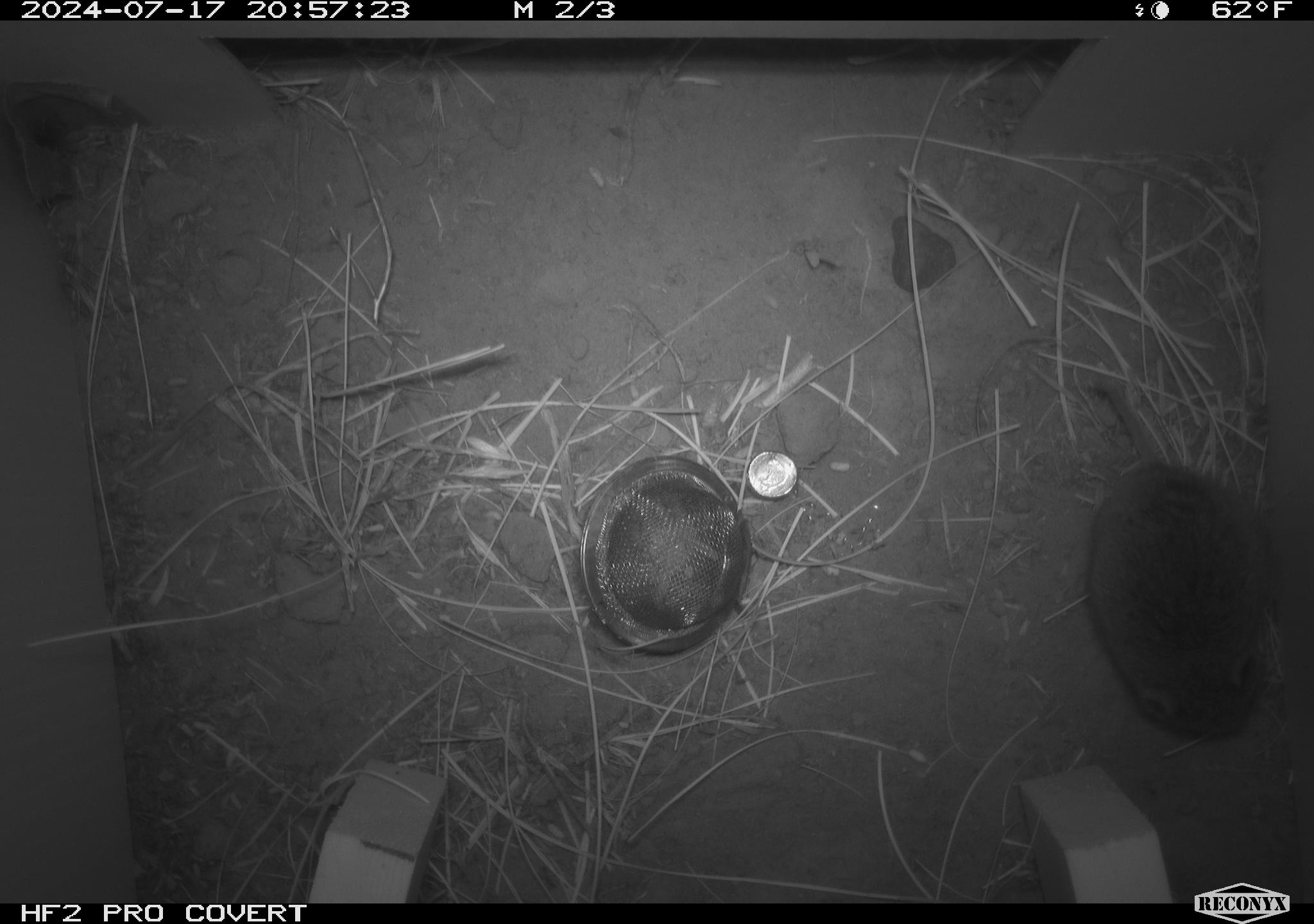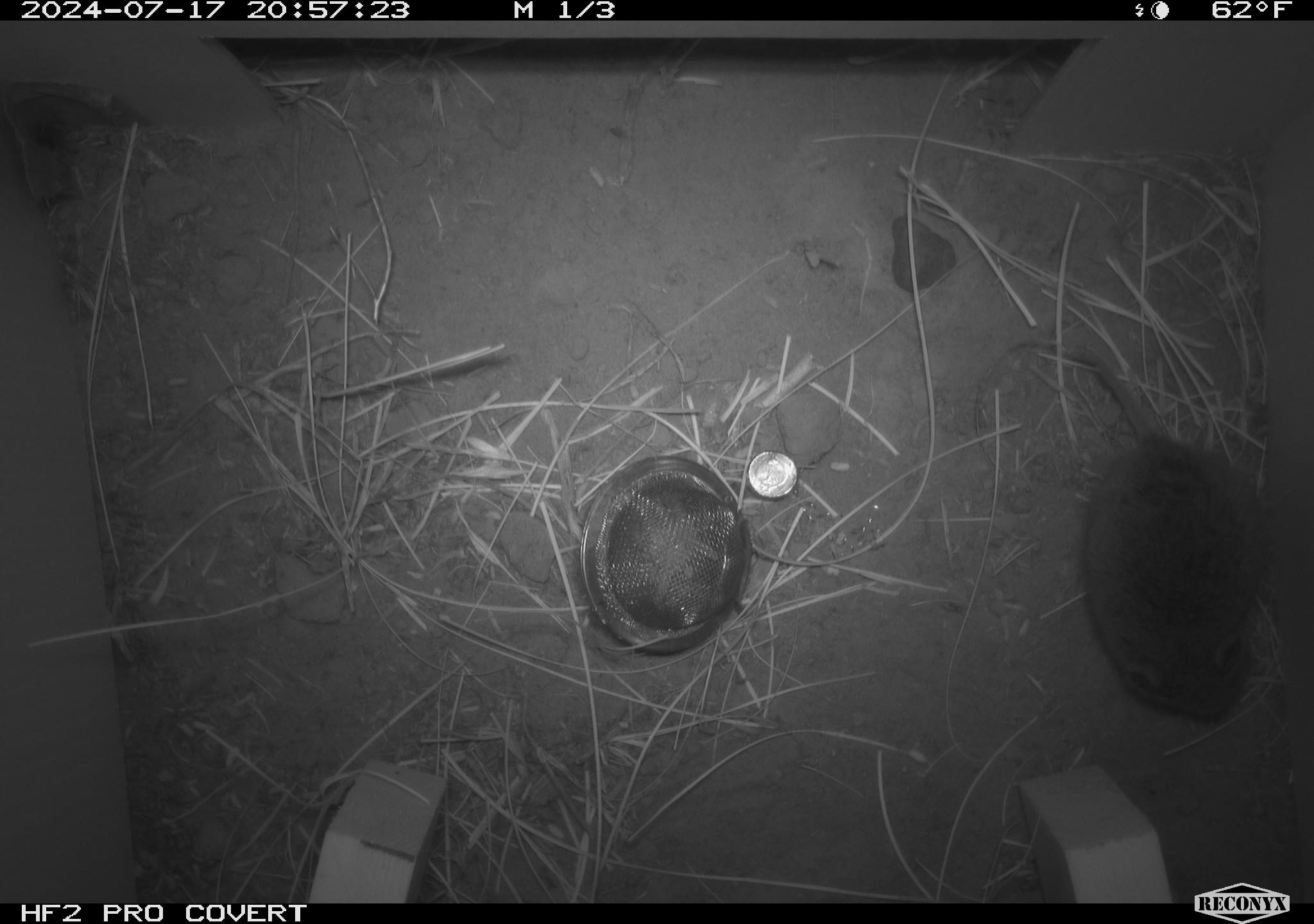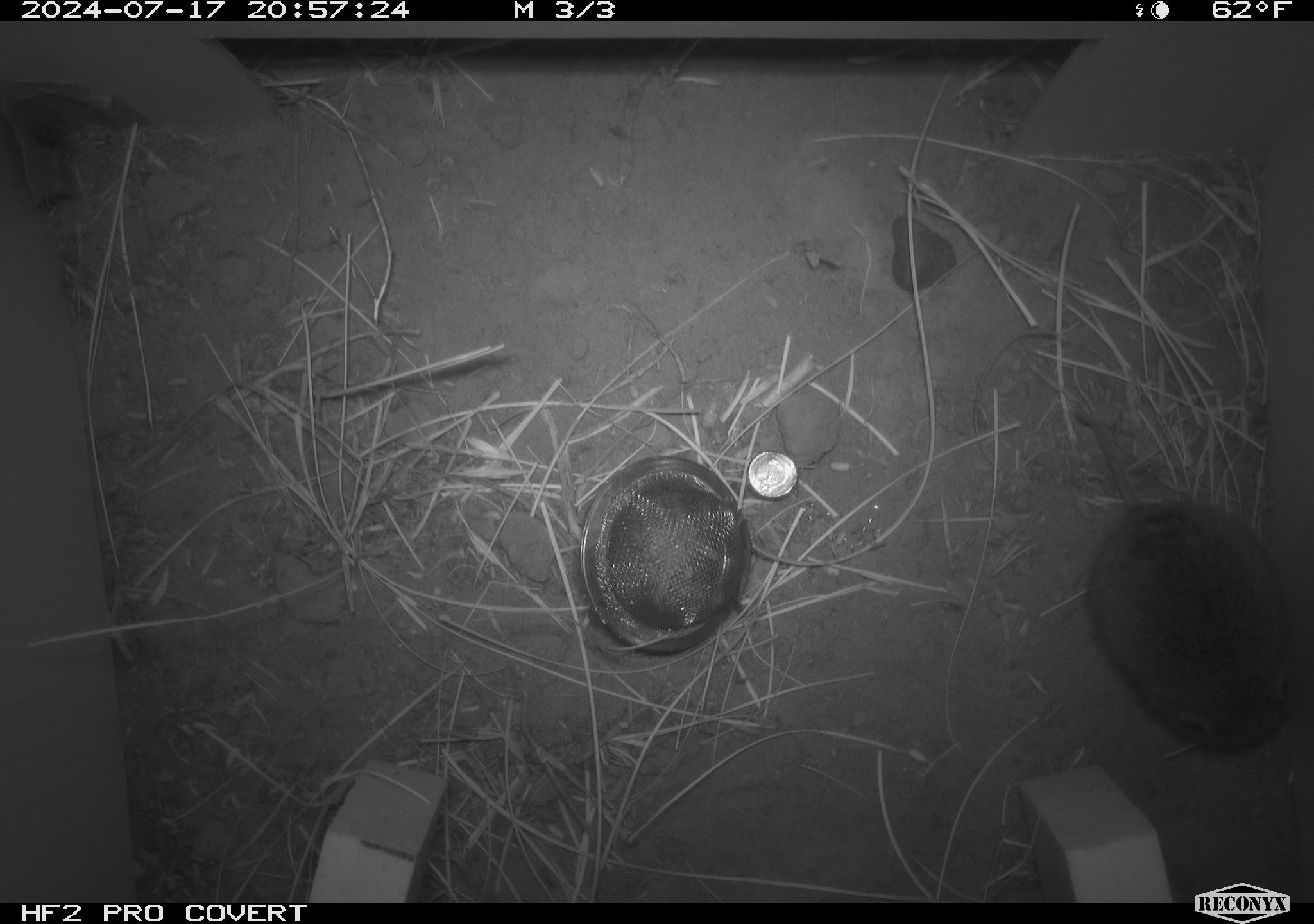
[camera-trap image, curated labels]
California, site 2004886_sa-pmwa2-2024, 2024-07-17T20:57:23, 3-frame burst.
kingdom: Animalia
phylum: Chordata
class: Mammalia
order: Rodentia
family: Cricetidae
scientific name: Arvicolinae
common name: voles, lemmings, and muskrats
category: arvicolinae subfamily